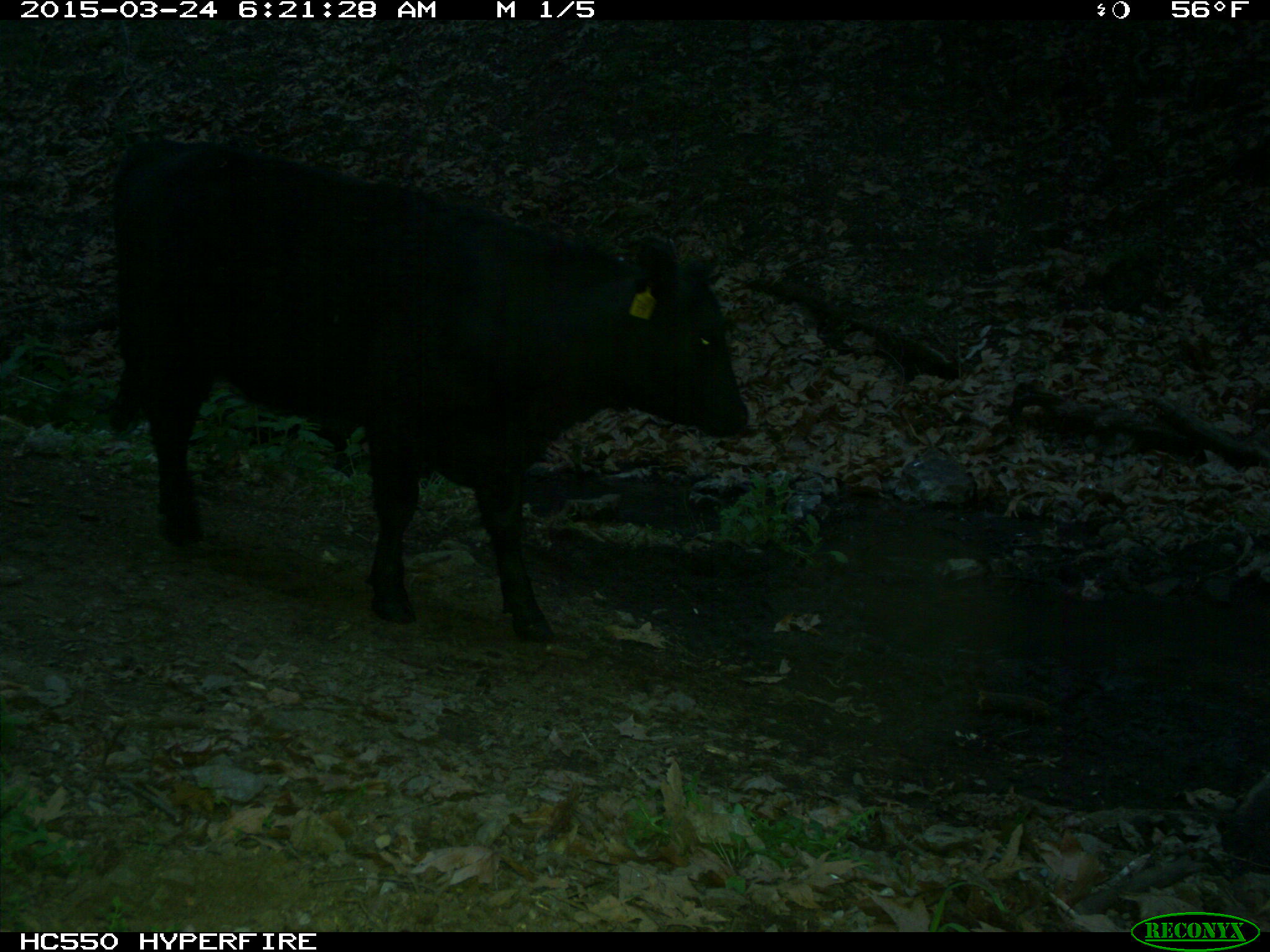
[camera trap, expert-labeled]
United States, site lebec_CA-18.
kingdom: Animalia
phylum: Chordata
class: Mammalia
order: Artiodactyla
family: Bovidae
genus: Bos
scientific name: Bos taurus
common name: domestic cow